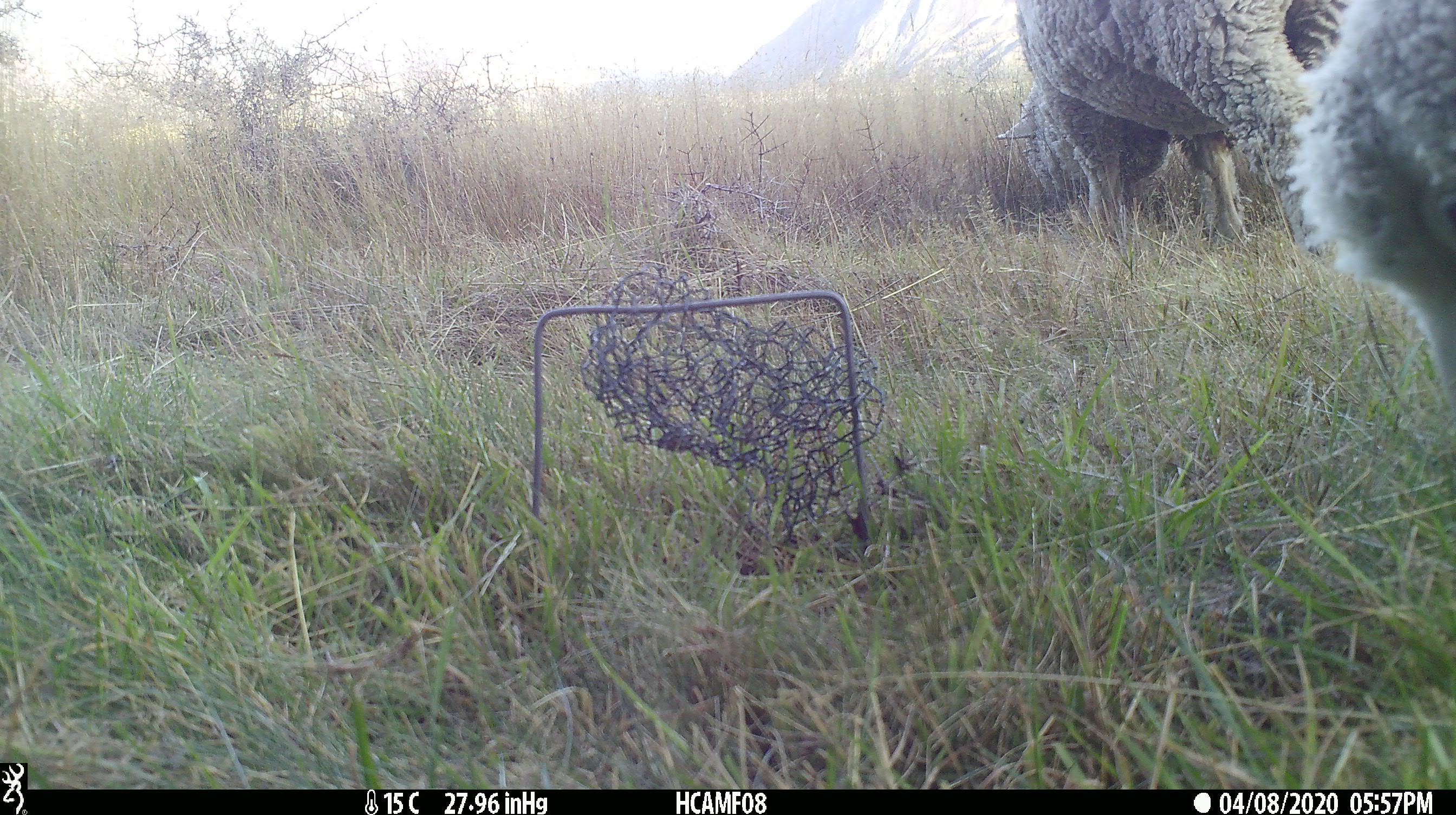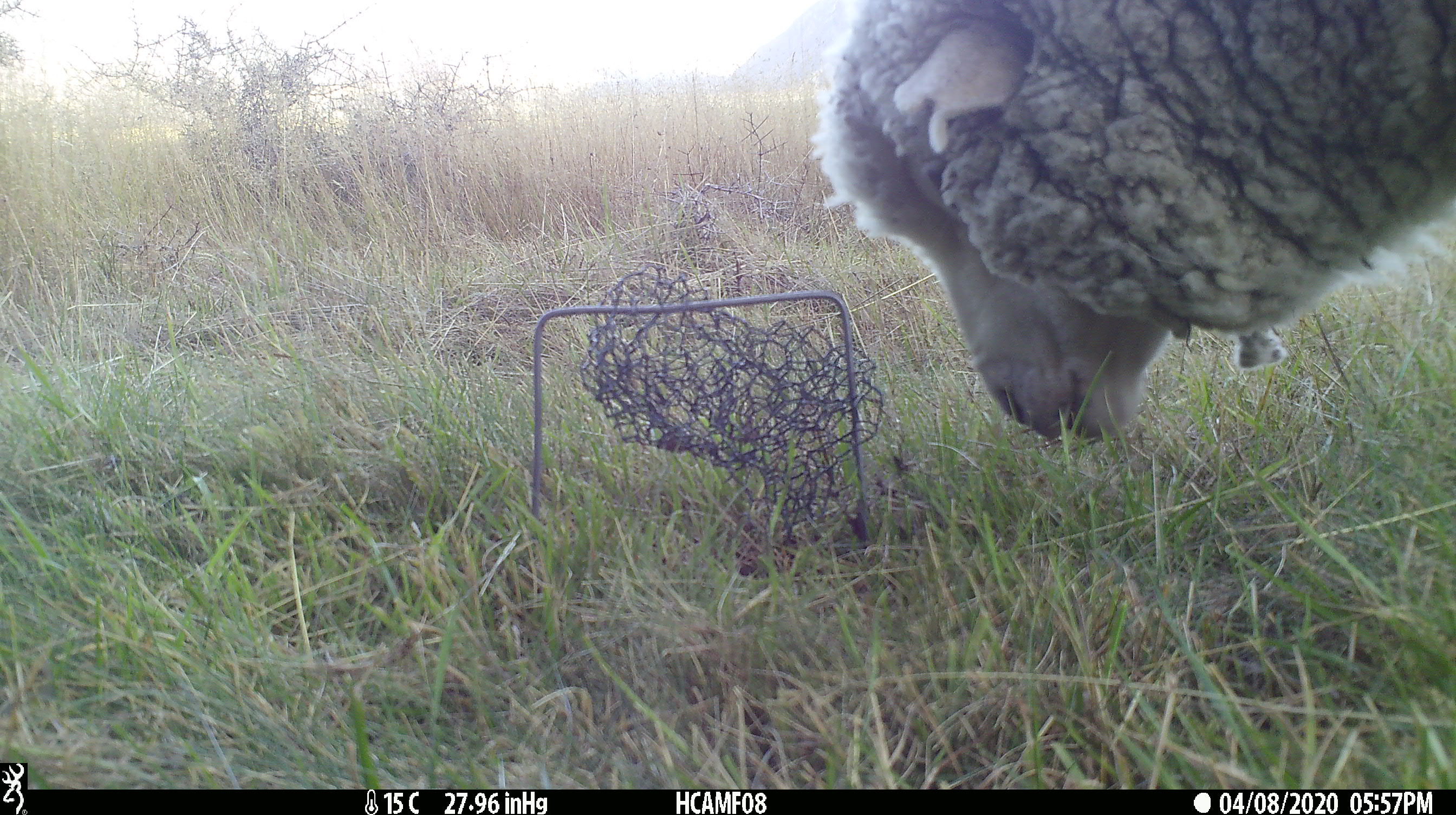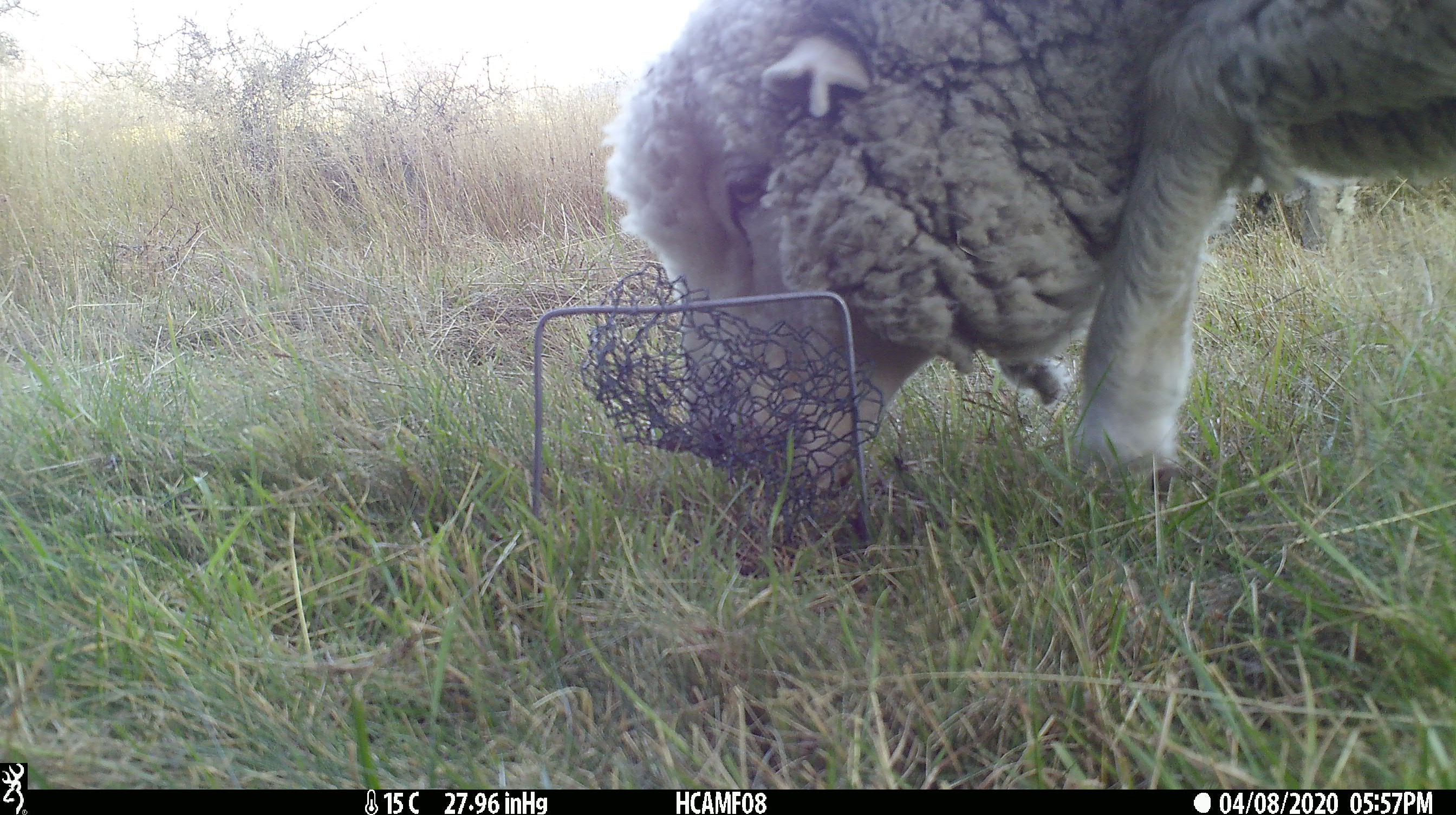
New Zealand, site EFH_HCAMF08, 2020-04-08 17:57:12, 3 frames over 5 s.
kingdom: Animalia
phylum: Chordata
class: Mammalia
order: Artiodactyla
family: Bovidae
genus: Ovis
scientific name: Ovis aries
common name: domestic sheep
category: sheep